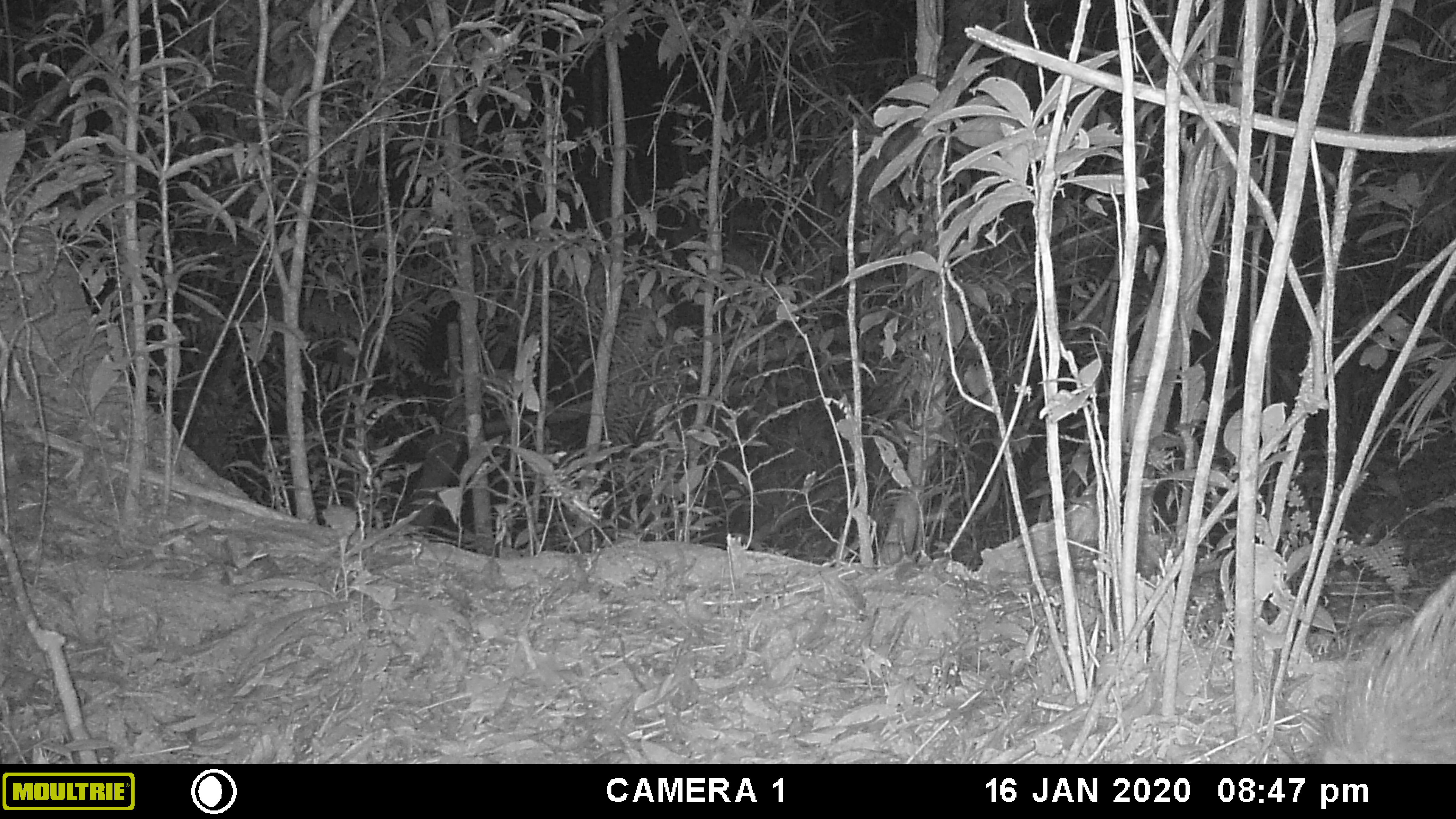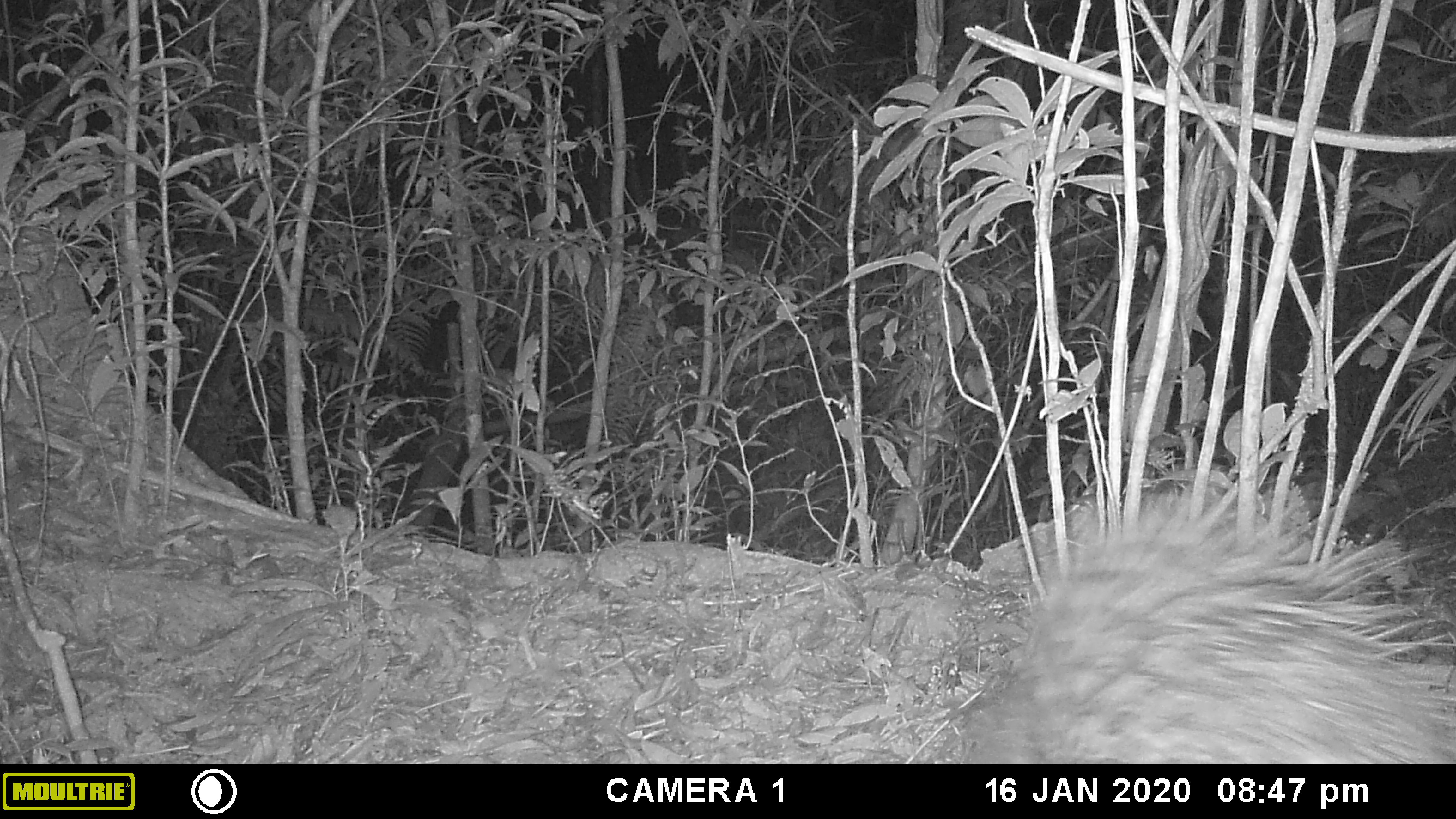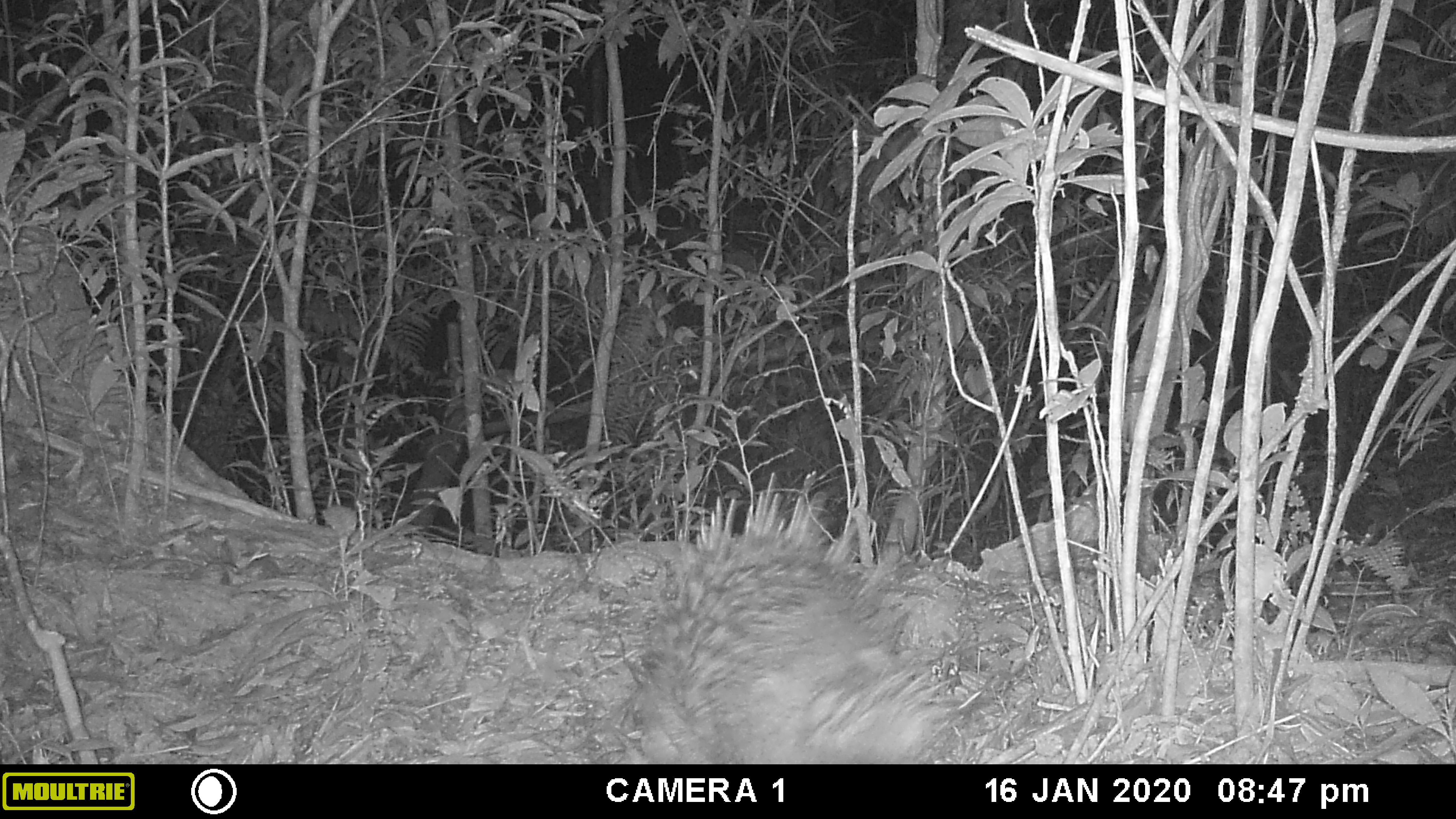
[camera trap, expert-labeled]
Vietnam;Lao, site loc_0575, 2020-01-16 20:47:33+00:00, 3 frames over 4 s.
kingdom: Animalia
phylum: Chordata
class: Mammalia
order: Rodentia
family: Hystricidae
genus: Hystrix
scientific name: Hystrix brachyura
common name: malayan porcupine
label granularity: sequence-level